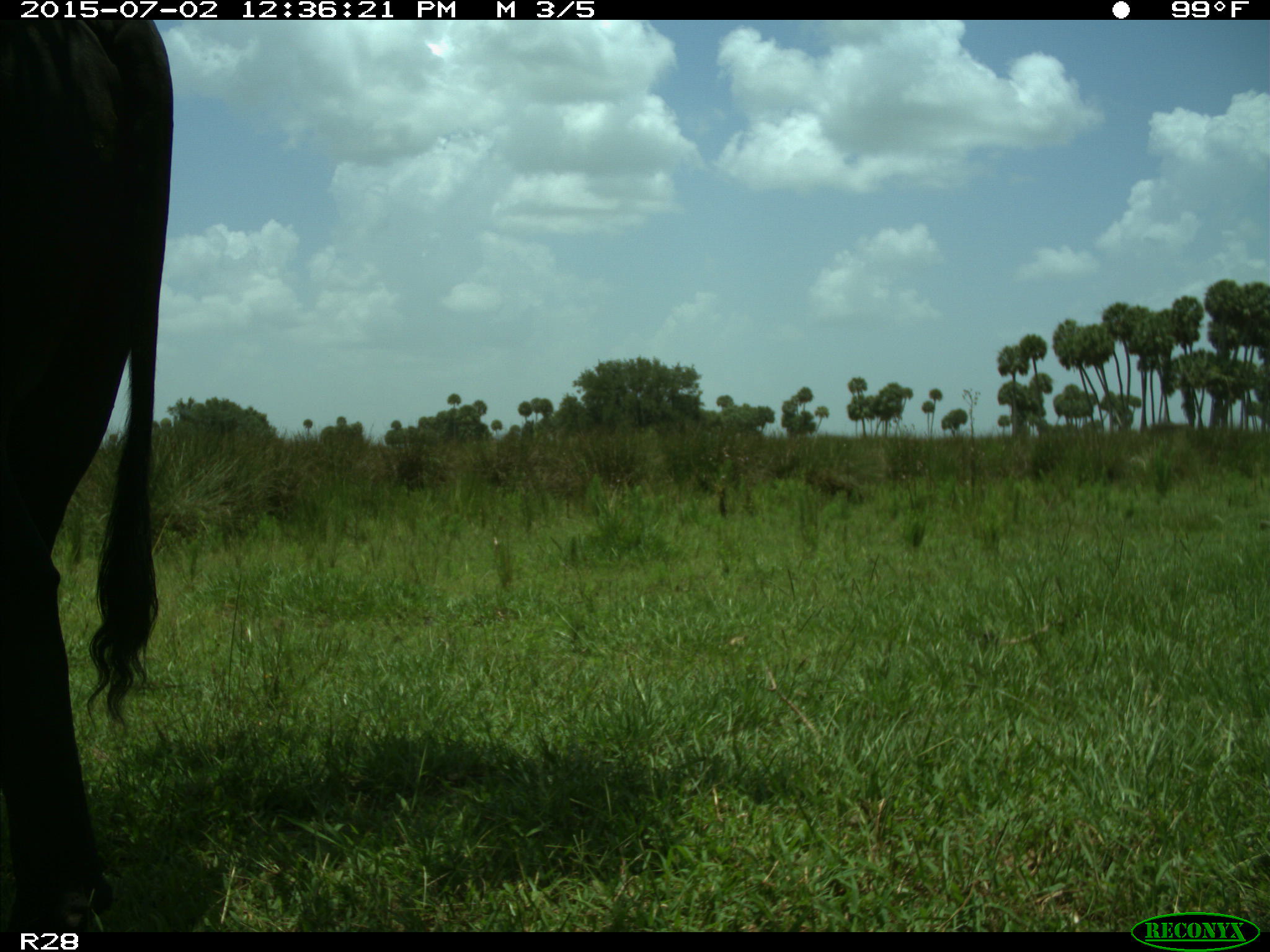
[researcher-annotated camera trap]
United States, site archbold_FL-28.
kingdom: Animalia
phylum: Chordata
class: Mammalia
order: Artiodactyla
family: Bovidae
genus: Bos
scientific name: Bos taurus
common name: domestic cow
Bos taurus (domestic cow).